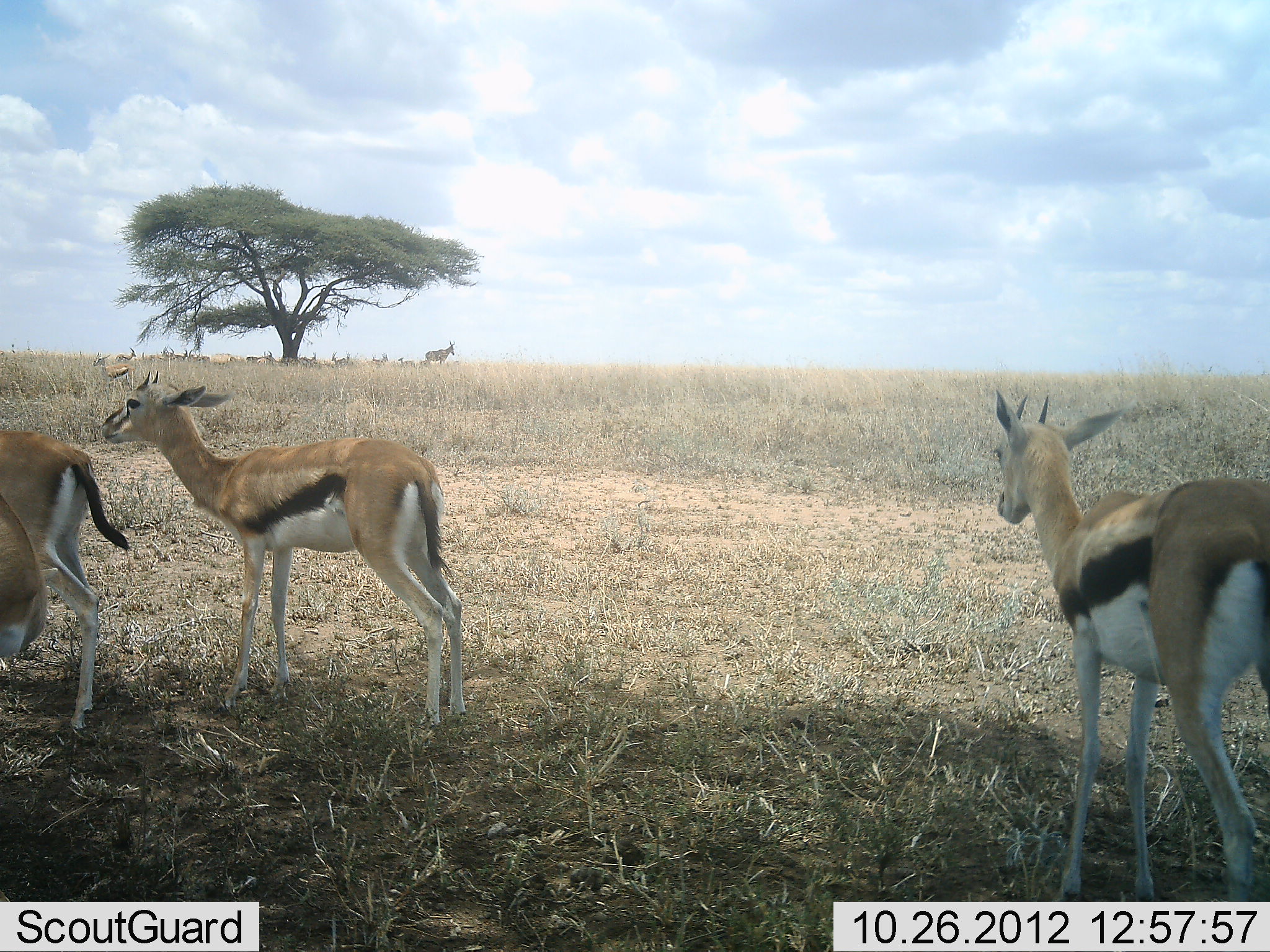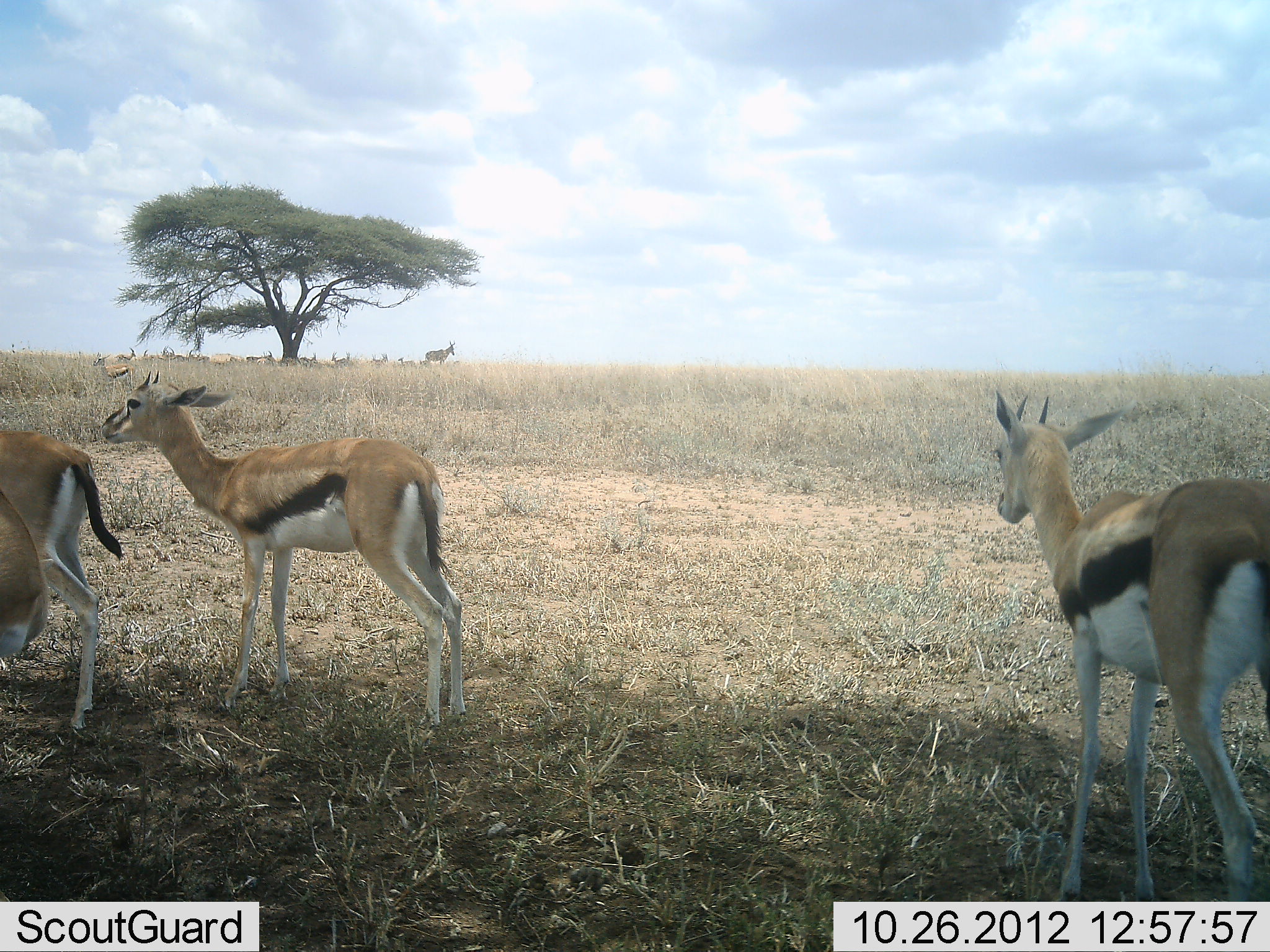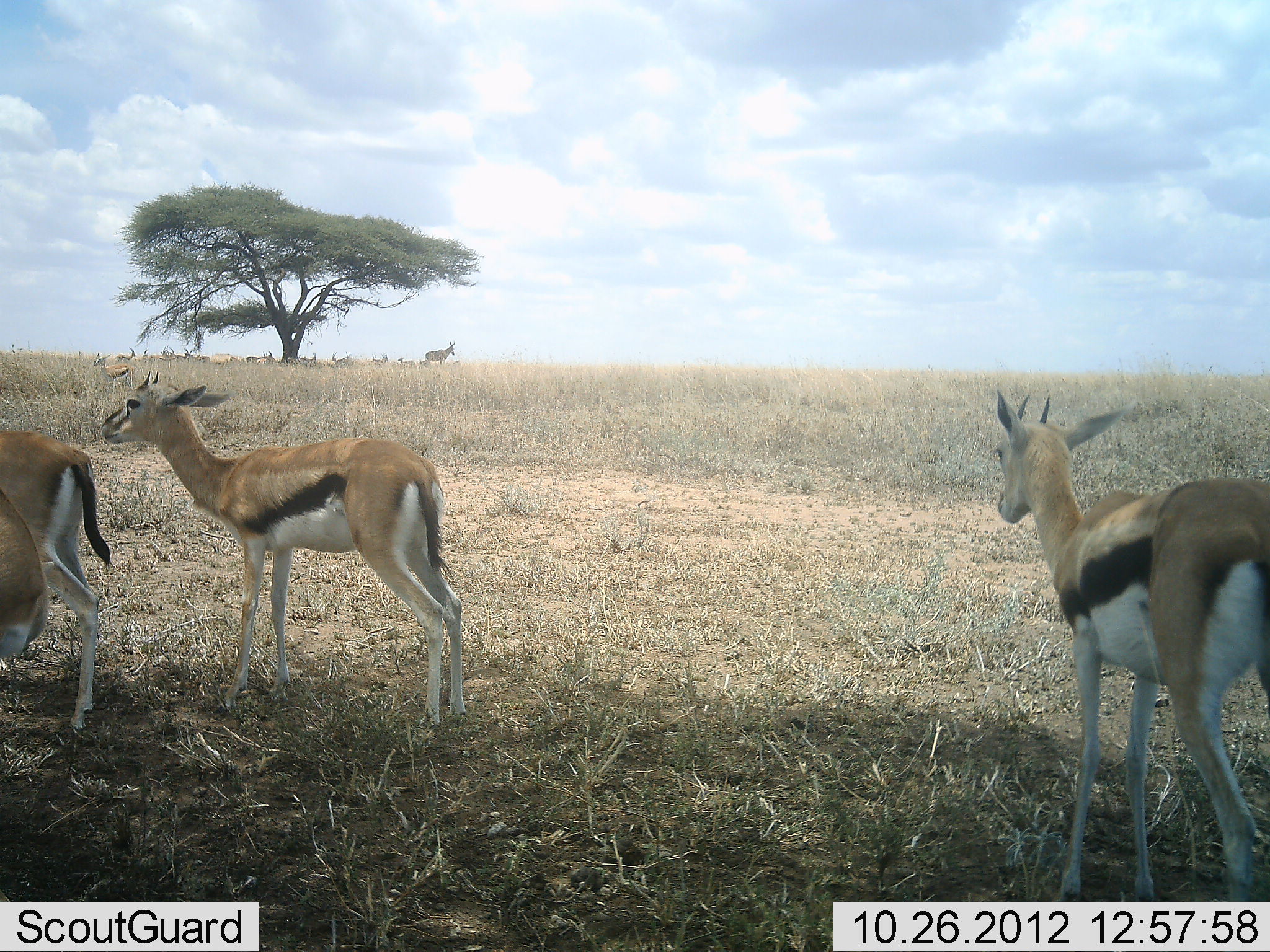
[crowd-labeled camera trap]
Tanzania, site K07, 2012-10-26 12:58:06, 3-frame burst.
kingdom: Animalia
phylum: Chordata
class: Mammalia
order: Artiodactyla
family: Bovidae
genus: Eudorcas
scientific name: Eudorcas thomsonii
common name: thomson's gazelle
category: gazellethomsons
Gazellethomsons (thomson's gazelle) (Eudorcas thomsonii), count 6. Behavior (volunteer vote fractions): standing 85%, resting 23%, moving 8%, interacting 8%. Young present (vote fraction): 0%. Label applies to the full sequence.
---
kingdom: Animalia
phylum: Chordata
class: Mammalia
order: Artiodactyla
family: Bovidae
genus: Alcelaphus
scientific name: Alcelaphus buselaphus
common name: hartebeest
Hartebeest (Alcelaphus buselaphus), count 4. Behavior (volunteer vote fractions): standing 100%, resting 55%, moving 0%, interacting 0%. Young present (vote fraction): 0%. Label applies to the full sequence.